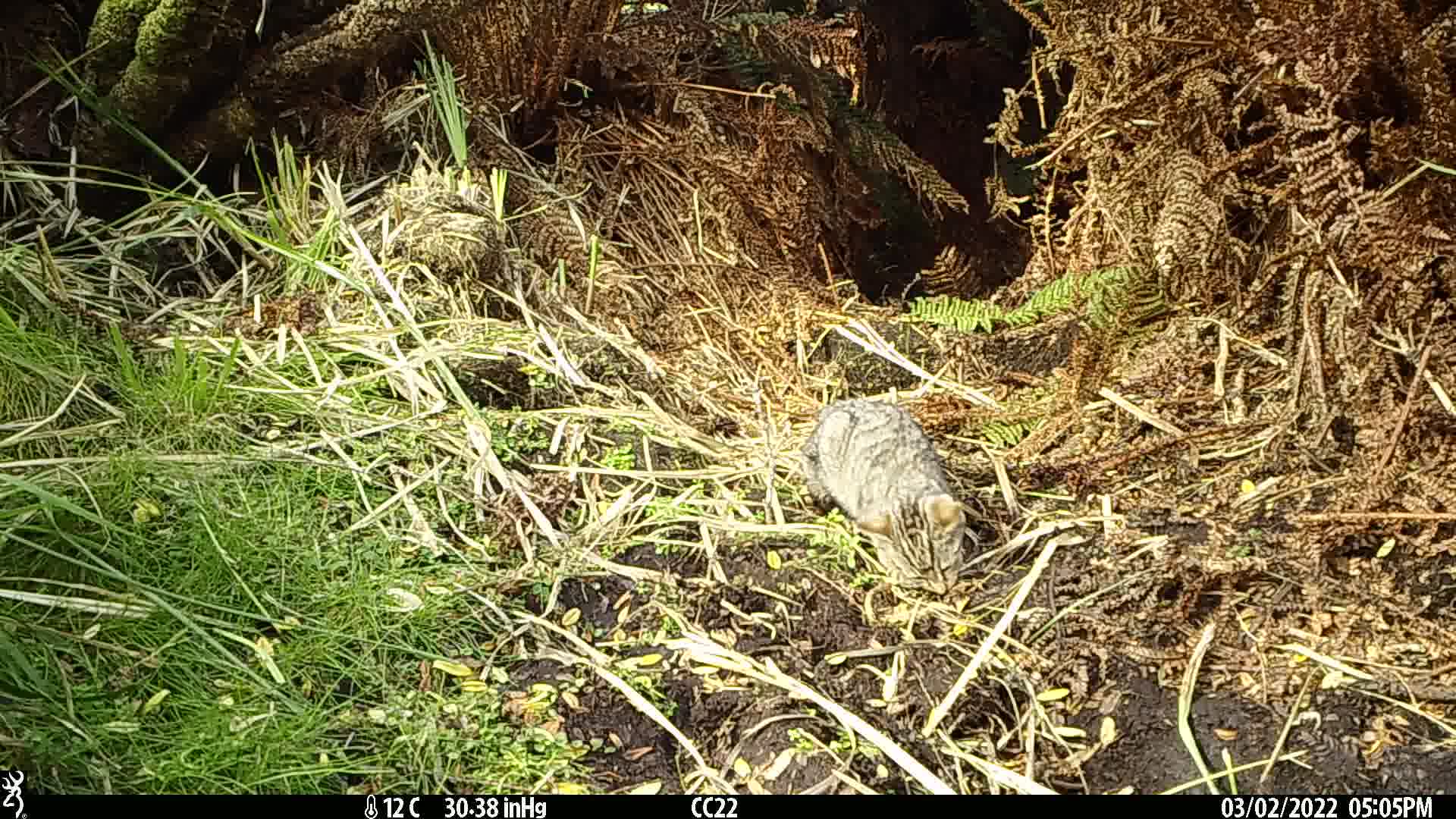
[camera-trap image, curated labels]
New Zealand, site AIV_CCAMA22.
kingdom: Animalia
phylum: Chordata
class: Mammalia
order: Carnivora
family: Felidae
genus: Felis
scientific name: Felis catus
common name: domestic cat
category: cat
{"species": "cat (domestic cat) (Felis catus)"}